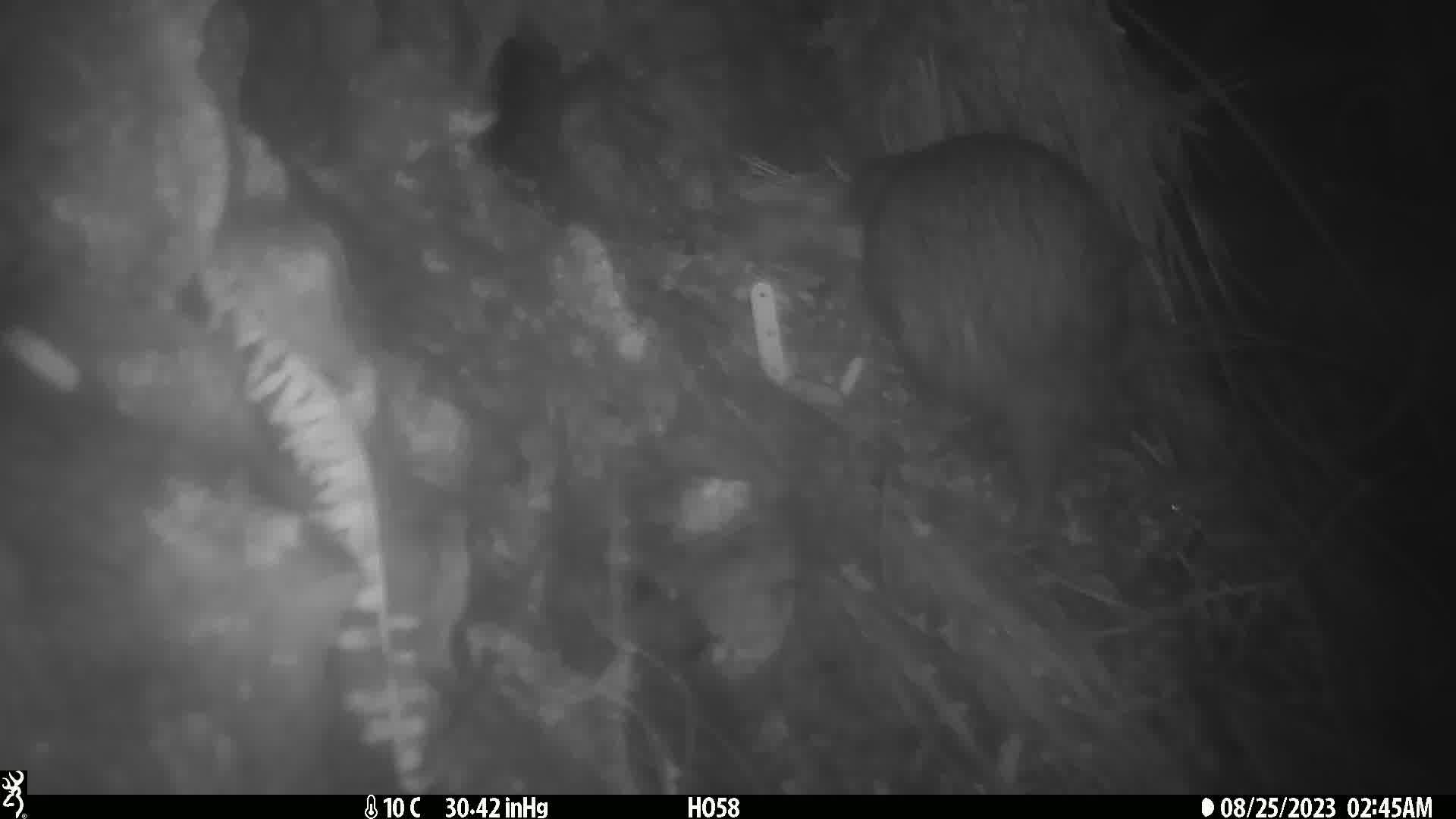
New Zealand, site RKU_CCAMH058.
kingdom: Animalia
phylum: Chordata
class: Aves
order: Apterygiformes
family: Apterygidae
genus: Apteryx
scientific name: Apteryx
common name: kiwi